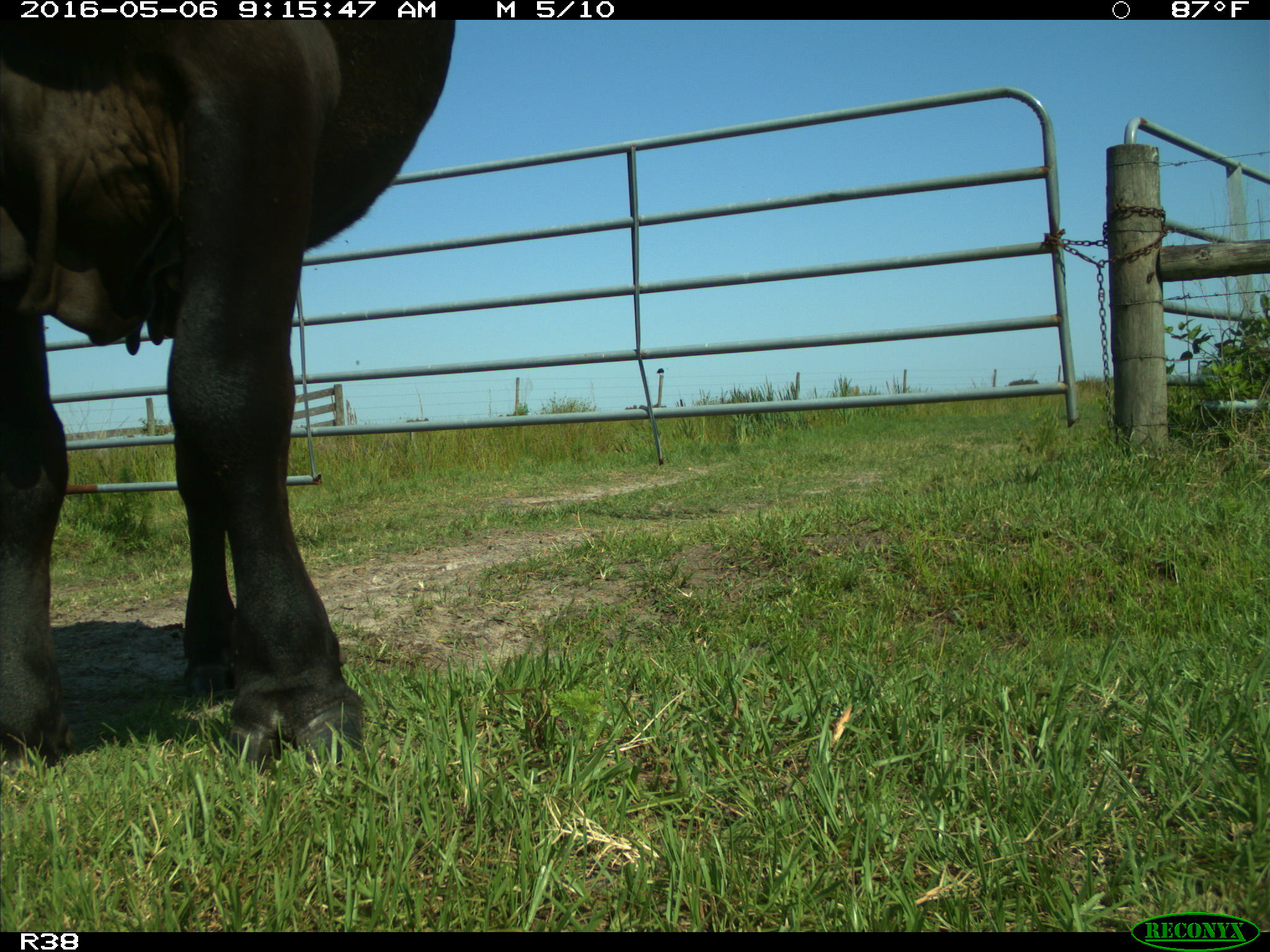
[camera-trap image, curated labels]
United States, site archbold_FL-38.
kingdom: Animalia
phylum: Chordata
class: Mammalia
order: Artiodactyla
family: Bovidae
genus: Bos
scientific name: Bos taurus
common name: domestic cow